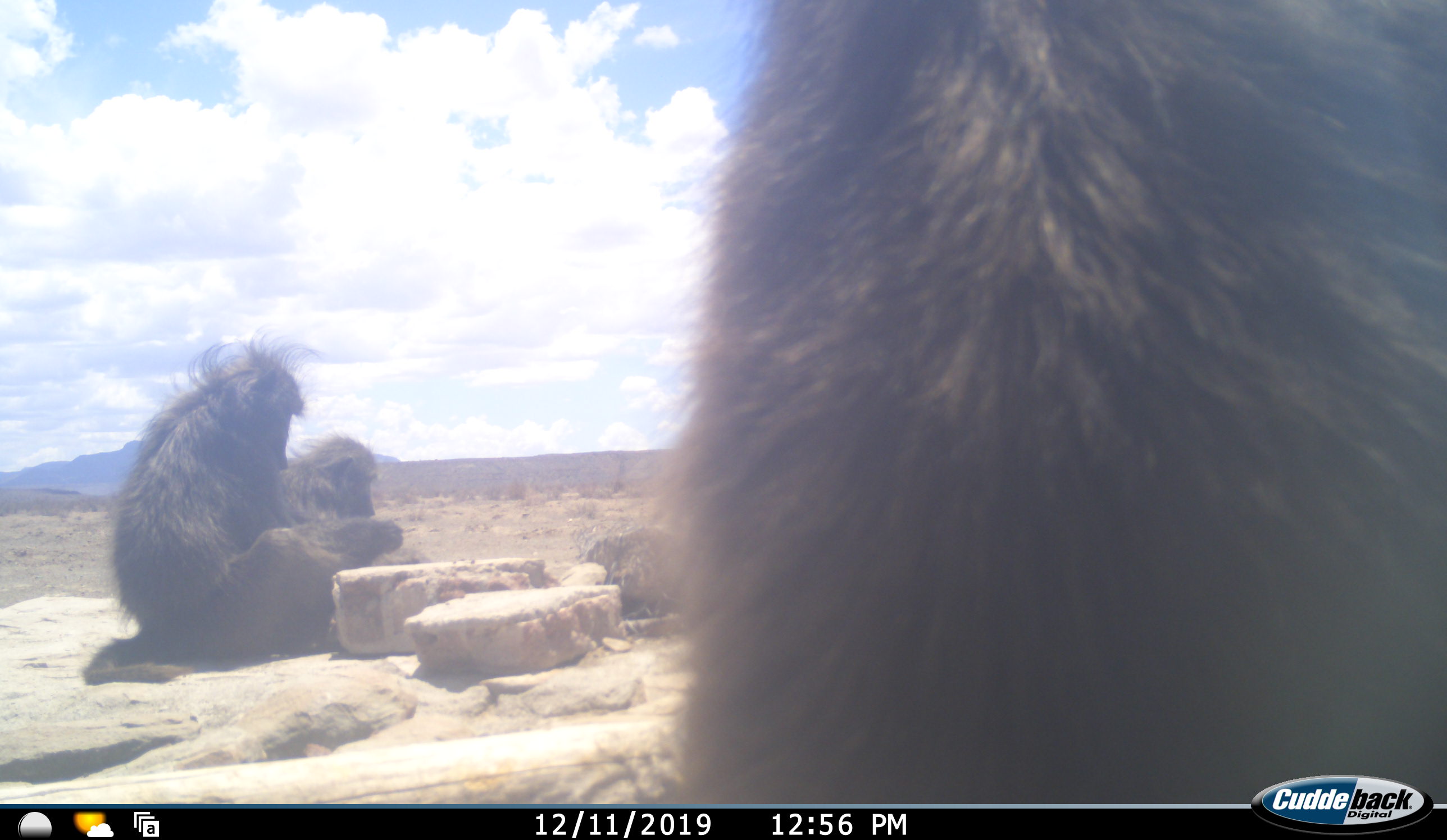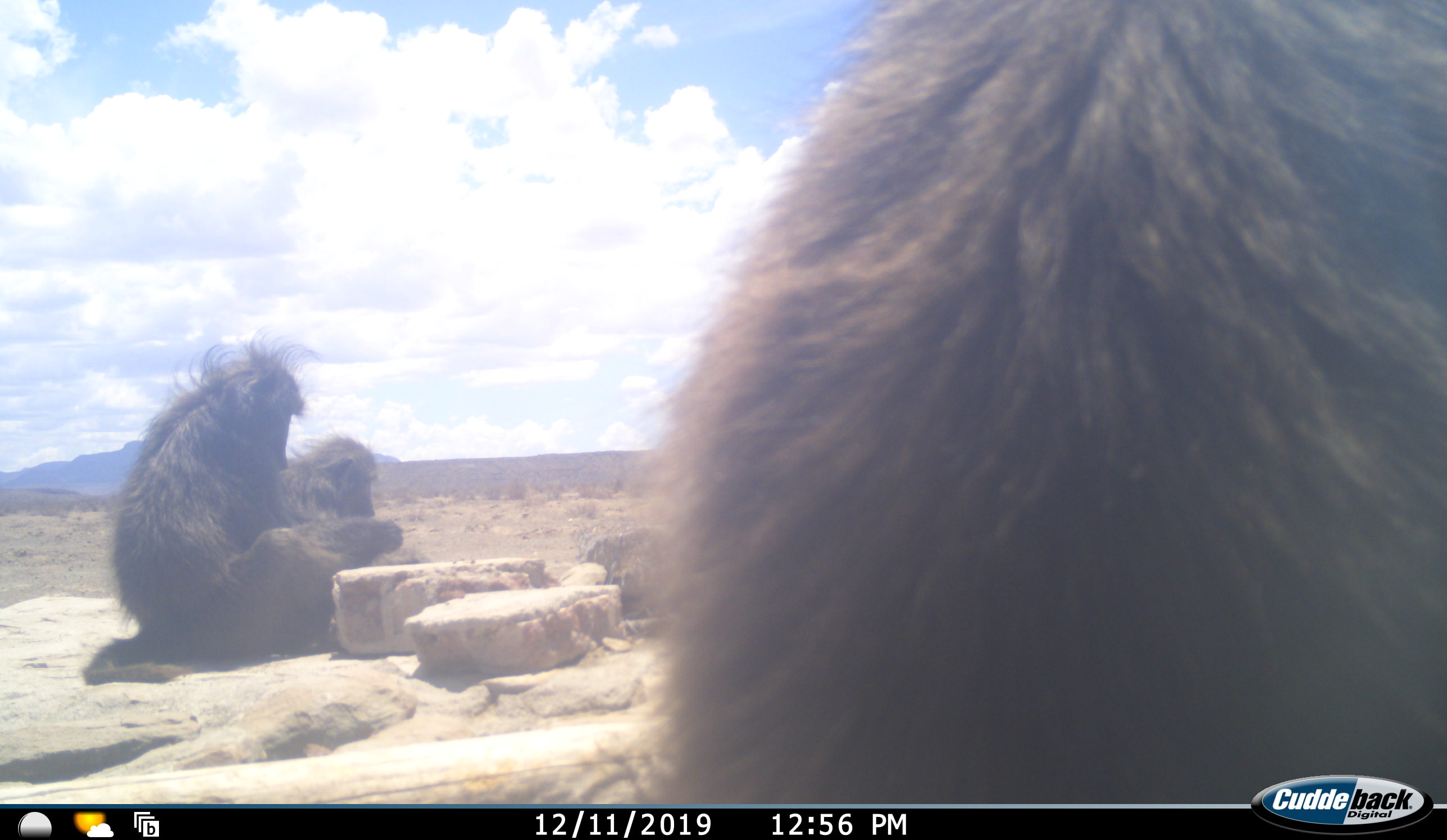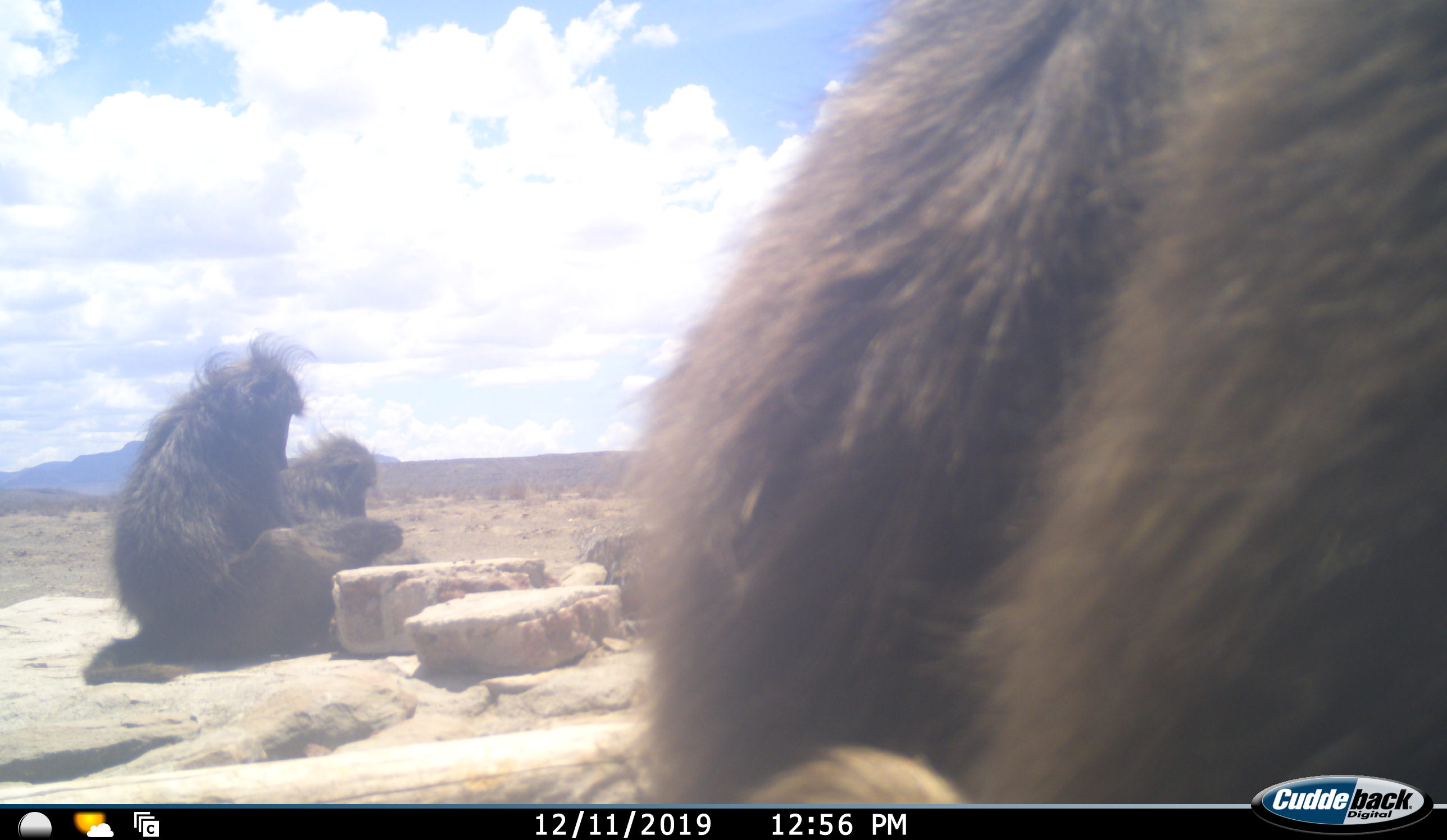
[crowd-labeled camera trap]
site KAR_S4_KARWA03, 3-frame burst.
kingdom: Animalia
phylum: Chordata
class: Mammalia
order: Primates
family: Cercopithecidae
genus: Papio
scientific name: Papio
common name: baboon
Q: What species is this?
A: Baboon (Papio).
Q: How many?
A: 3.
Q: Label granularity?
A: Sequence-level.